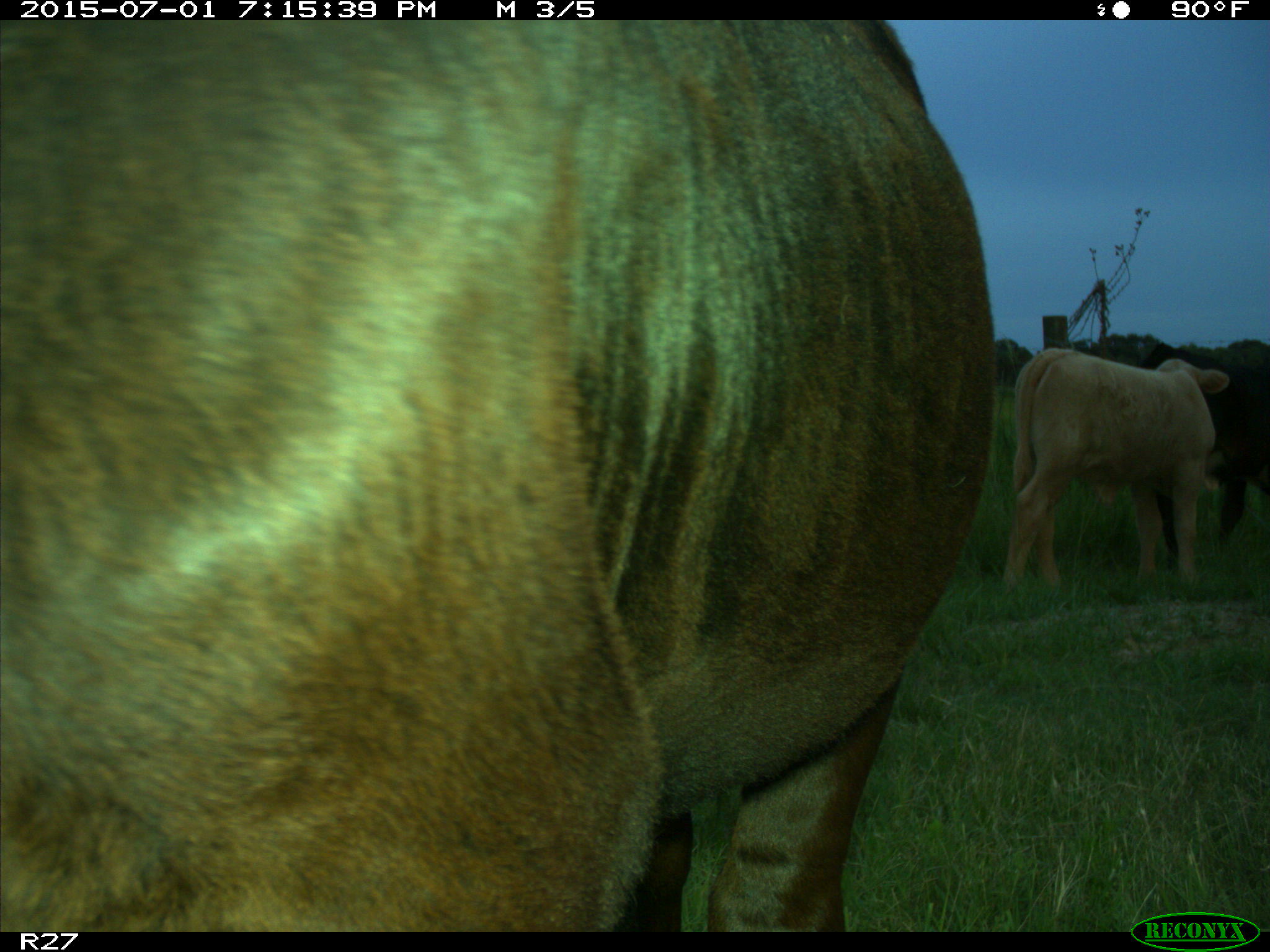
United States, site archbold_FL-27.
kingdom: Animalia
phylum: Chordata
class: Mammalia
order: Artiodactyla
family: Bovidae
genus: Bos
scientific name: Bos taurus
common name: domestic cow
Bos taurus (domestic cow).